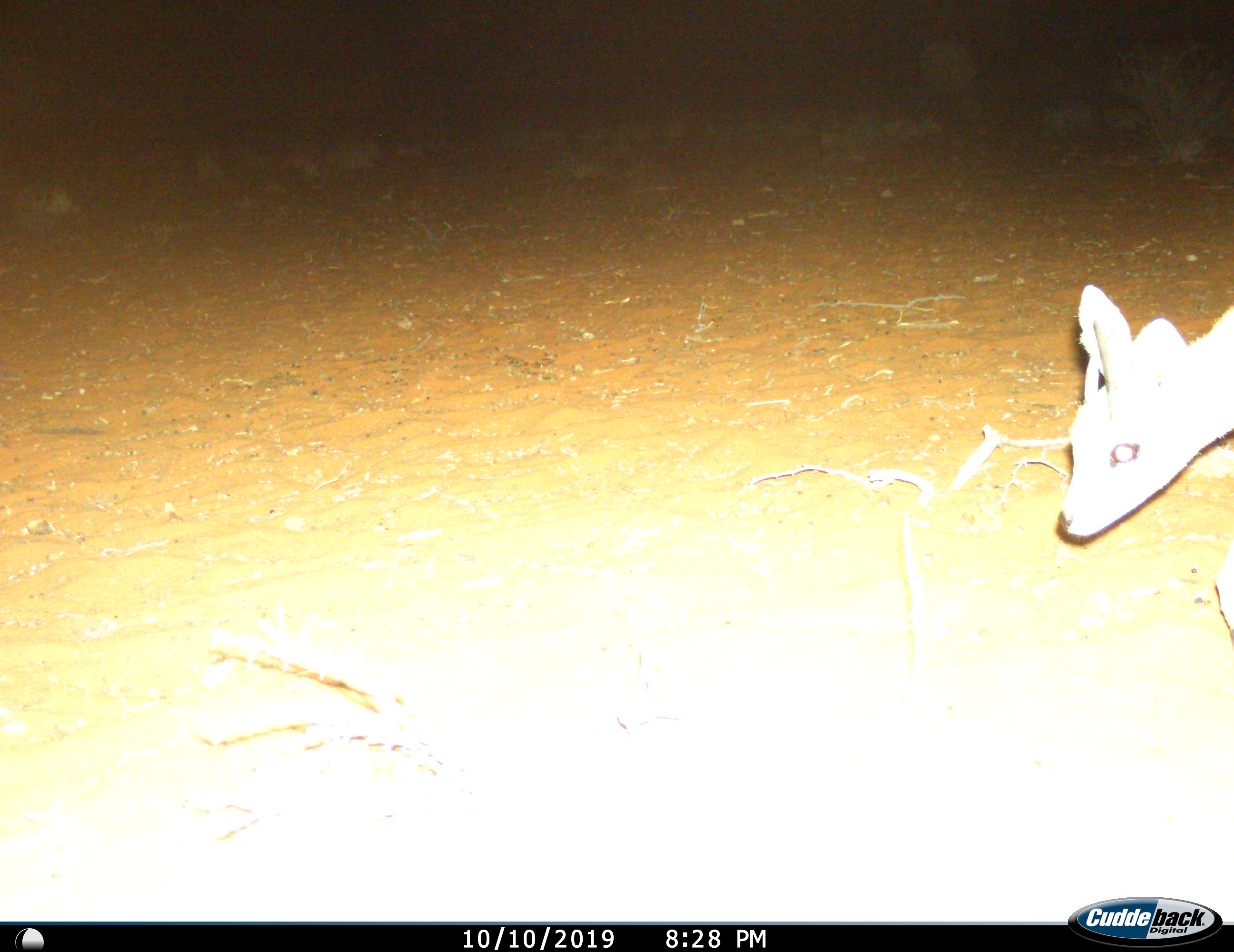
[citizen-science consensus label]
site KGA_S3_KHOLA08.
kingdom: Animalia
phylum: Chordata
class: Mammalia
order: Artiodactyla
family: Bovidae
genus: Raphicerus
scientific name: Raphicerus campestris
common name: steenbok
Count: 1.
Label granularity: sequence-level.